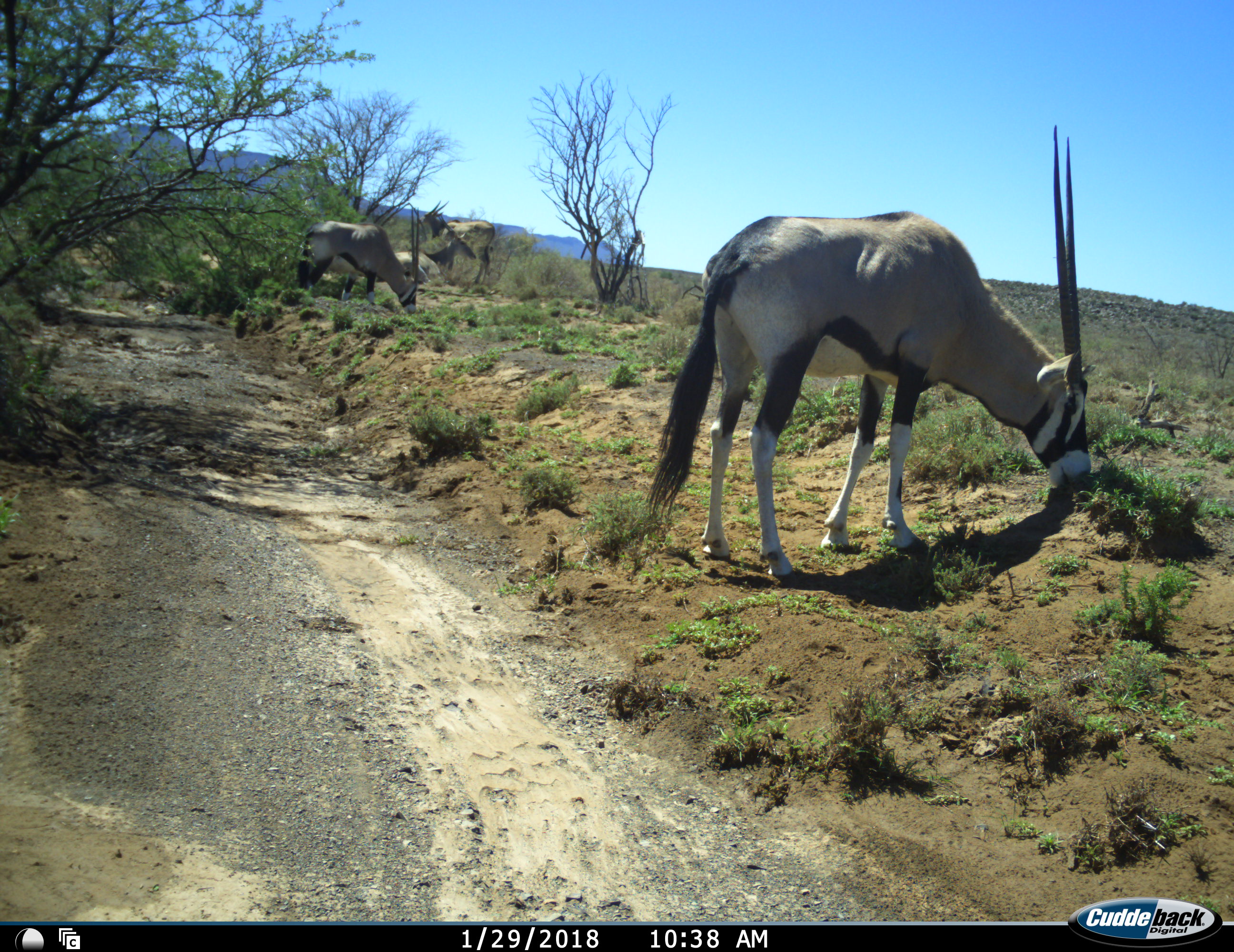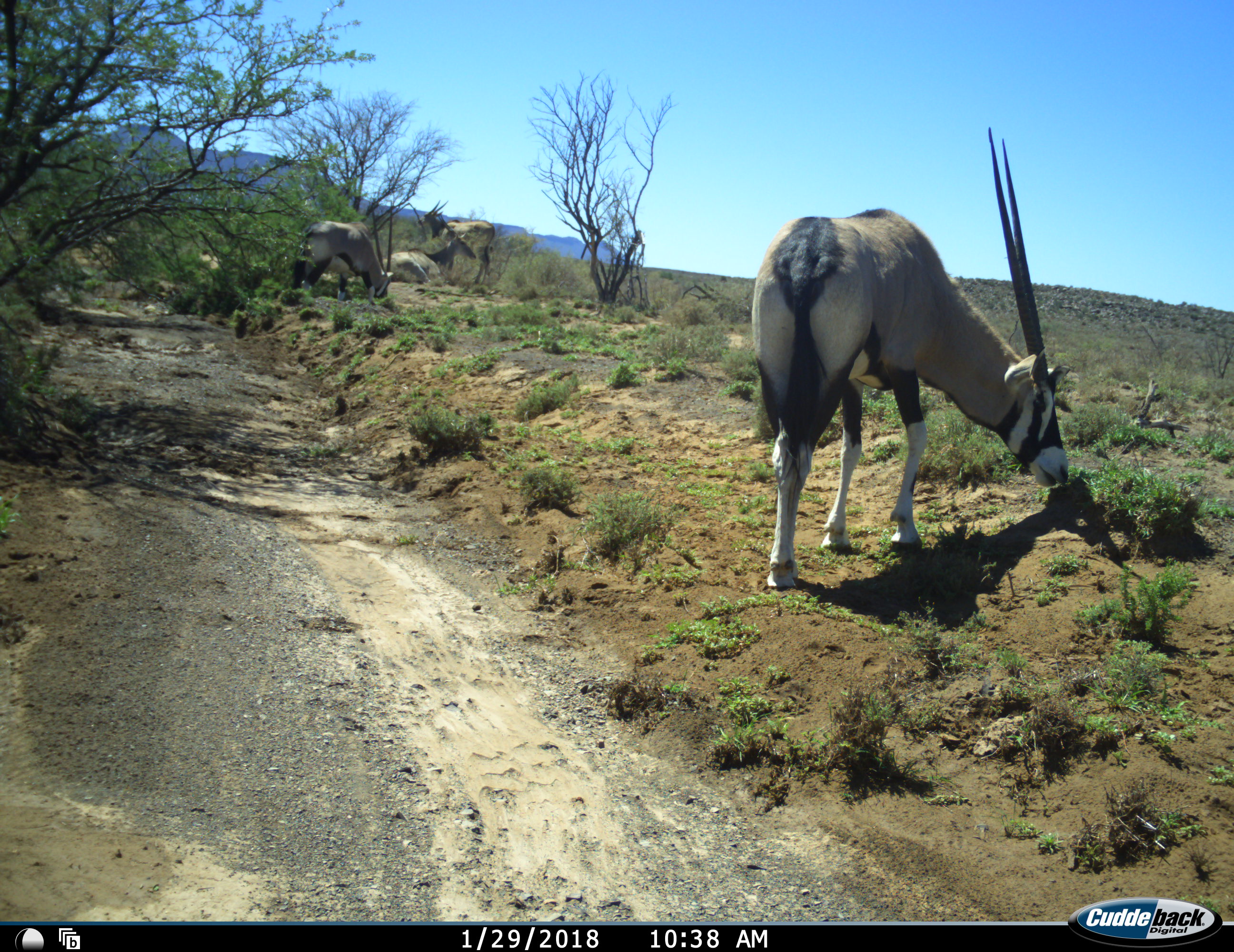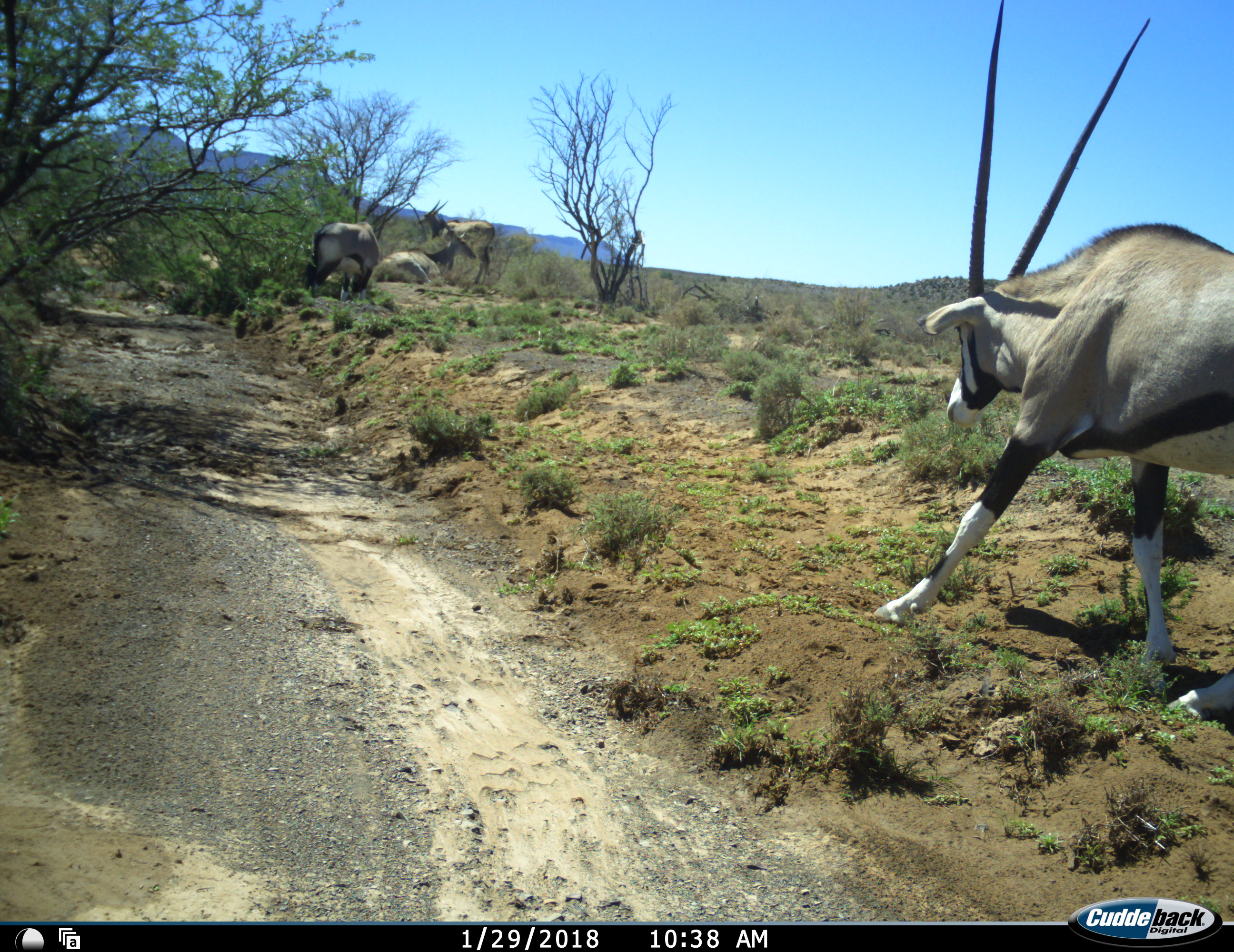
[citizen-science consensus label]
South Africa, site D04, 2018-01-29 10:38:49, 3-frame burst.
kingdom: Animalia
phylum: Chordata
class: Mammalia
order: Artiodactyla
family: Bovidae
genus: Oryx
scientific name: Oryx gazella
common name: gemsbok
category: gemsbokoryx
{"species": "gemsbokoryx (gemsbok) (Oryx gazella)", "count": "3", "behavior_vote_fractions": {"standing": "40%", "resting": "20%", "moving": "30%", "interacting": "0%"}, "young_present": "0%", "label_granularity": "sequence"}